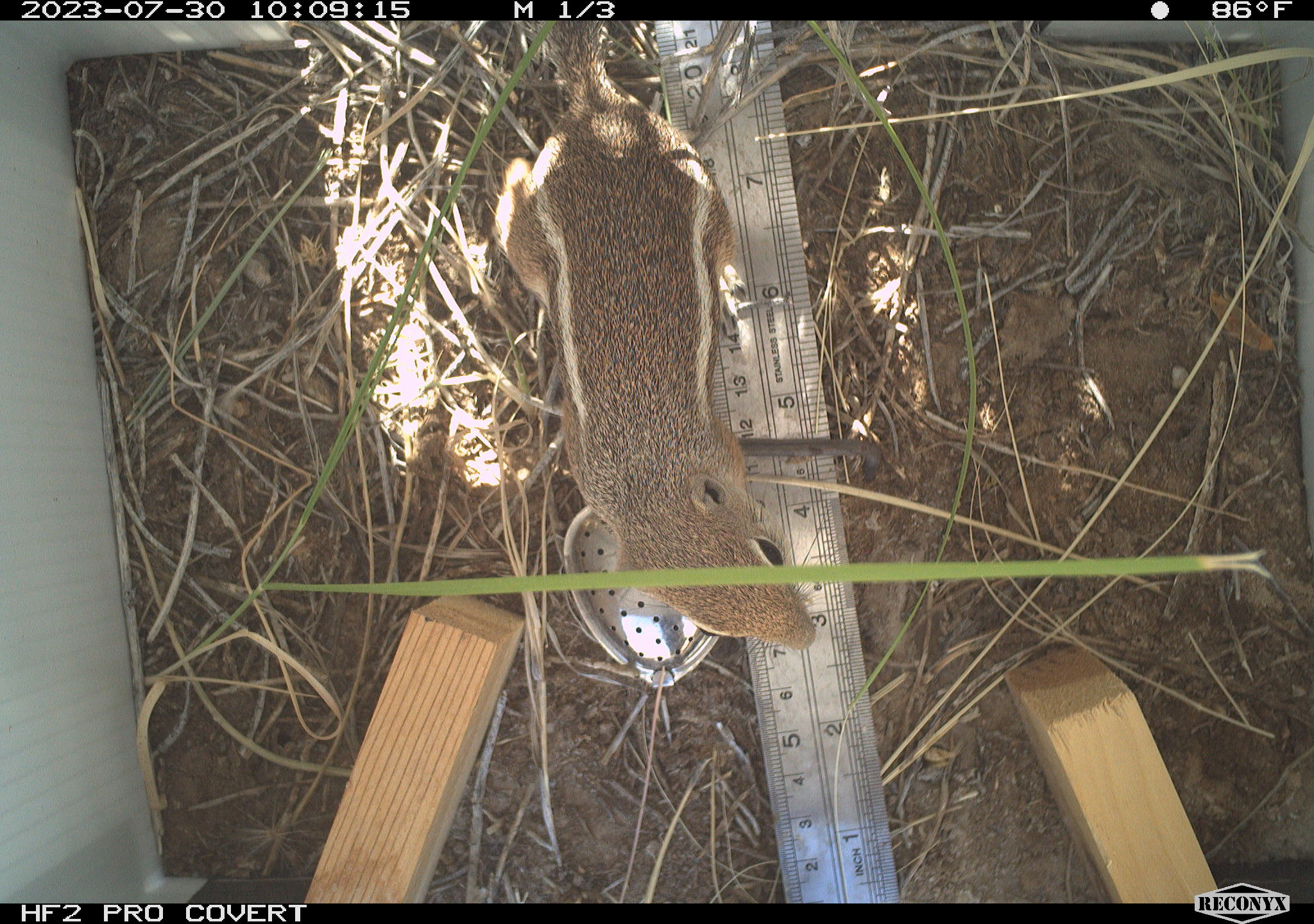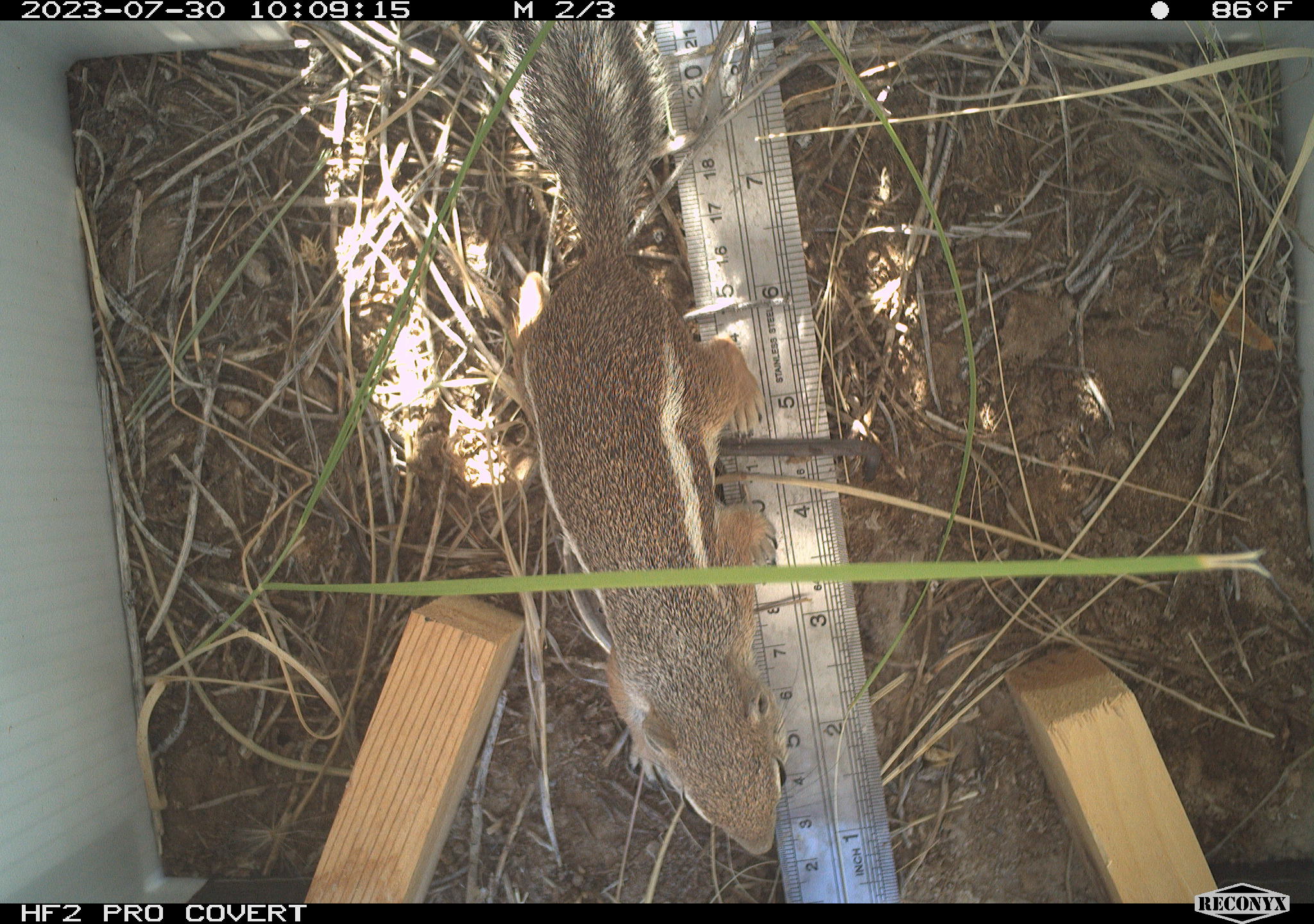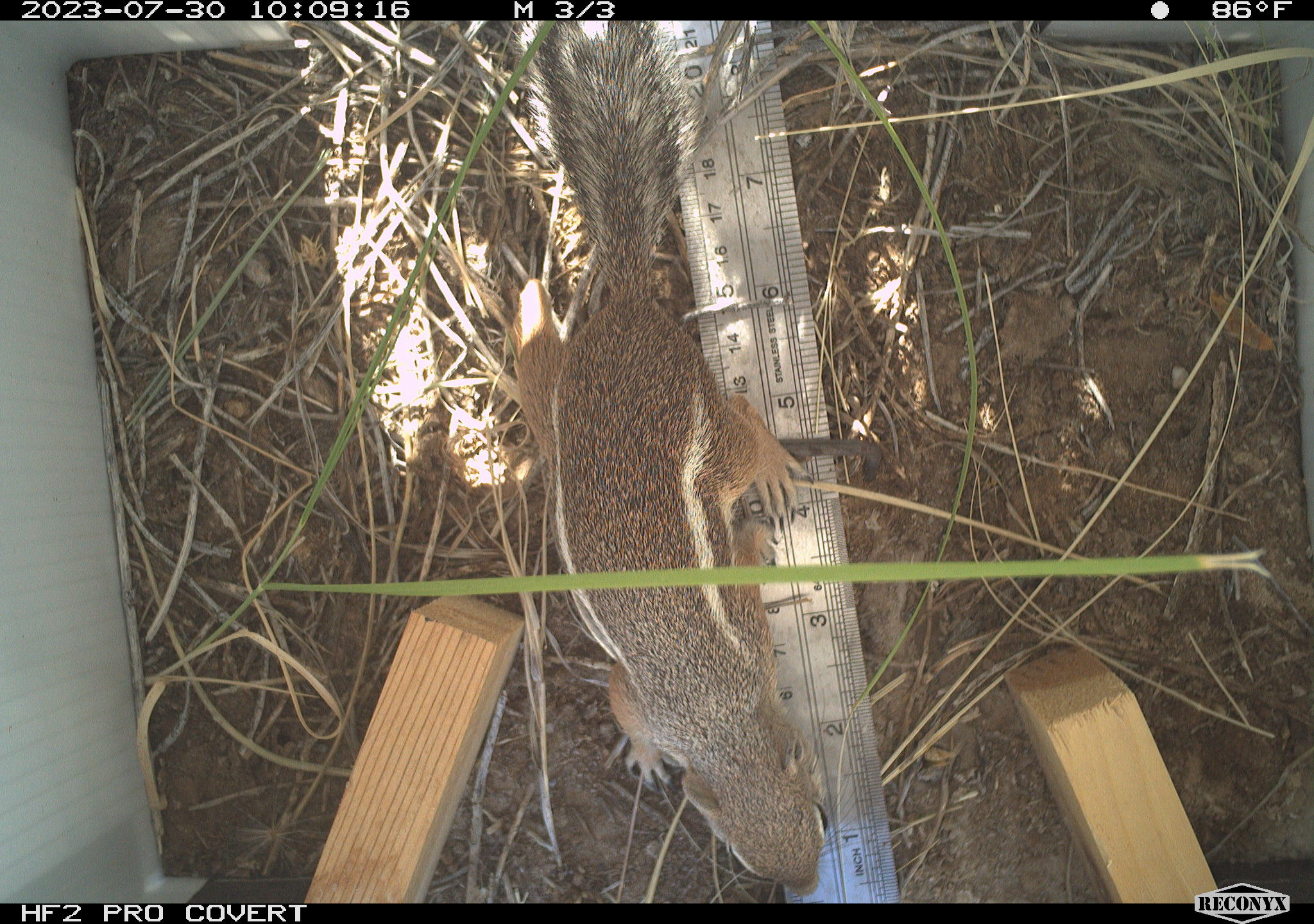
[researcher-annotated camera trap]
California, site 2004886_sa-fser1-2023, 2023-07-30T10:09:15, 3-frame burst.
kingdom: Animalia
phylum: Chordata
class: Mammalia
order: Rodentia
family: Sciuridae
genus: Ammospermophilus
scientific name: Ammospermophilus leucurus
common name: white-tailed antelope squirrel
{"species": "white-tailed antelope squirrel (Ammospermophilus leucurus)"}